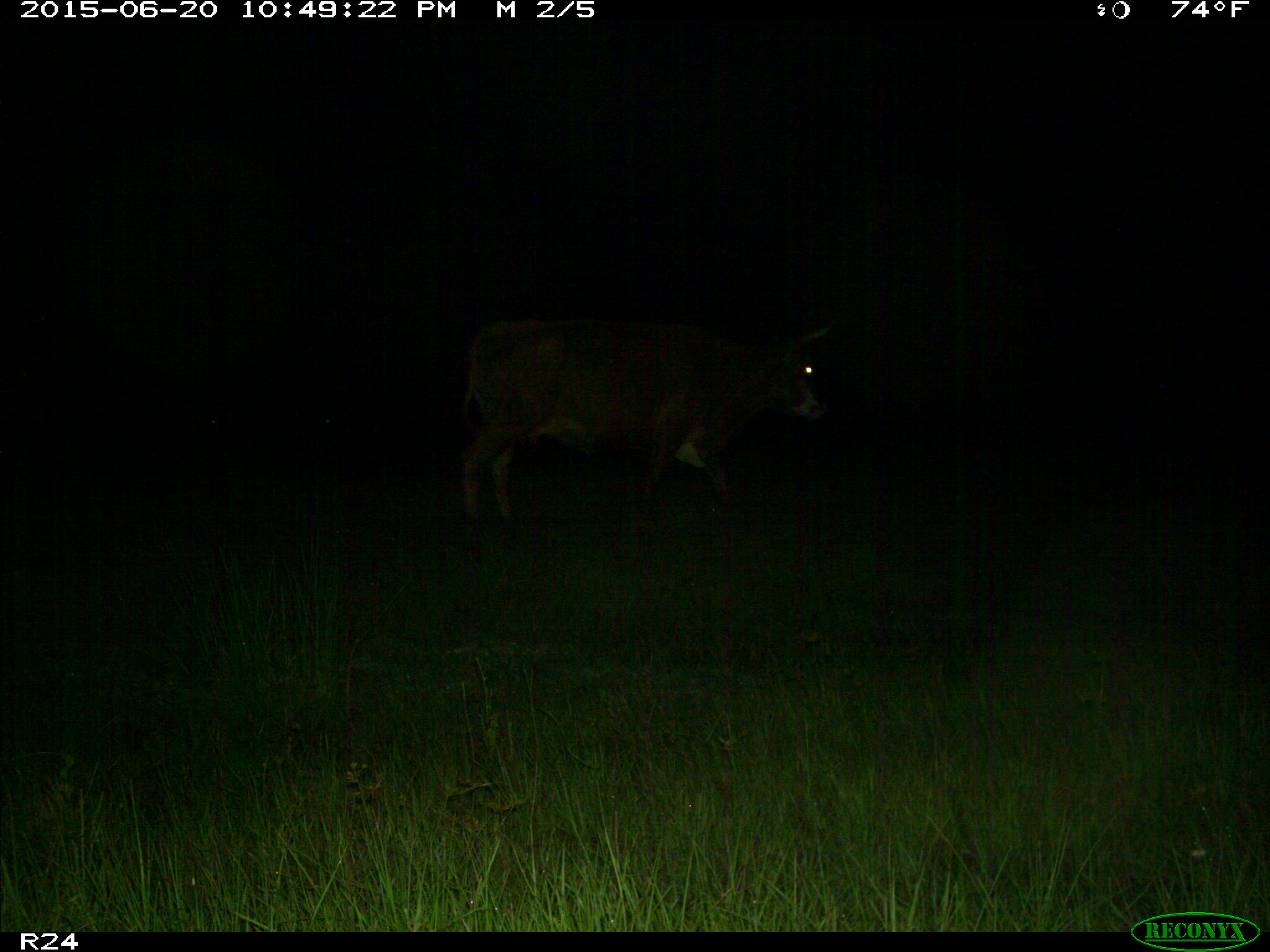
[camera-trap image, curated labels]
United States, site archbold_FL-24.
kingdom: Animalia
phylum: Chordata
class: Mammalia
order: Artiodactyla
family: Bovidae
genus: Bos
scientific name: Bos taurus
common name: domestic cow